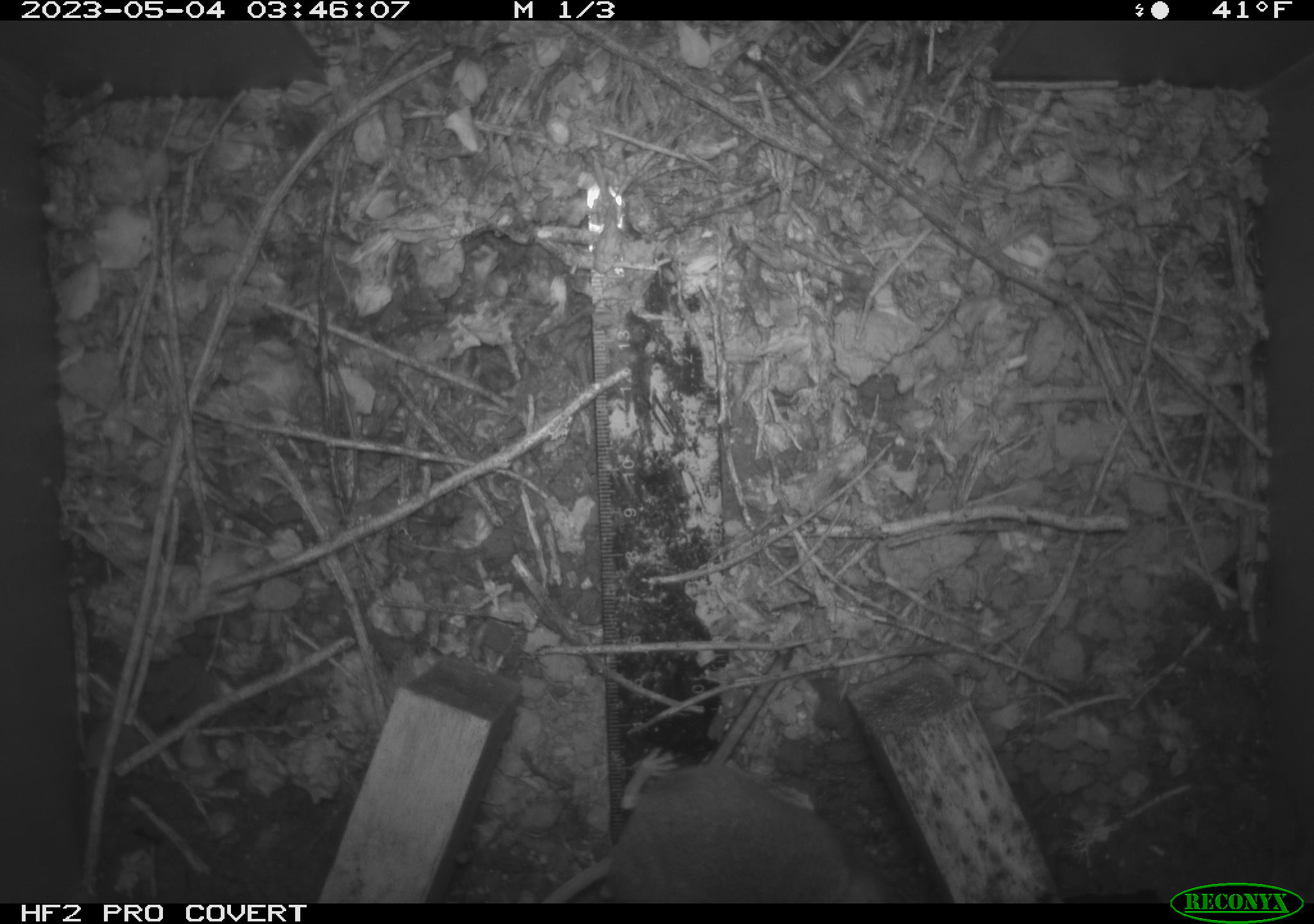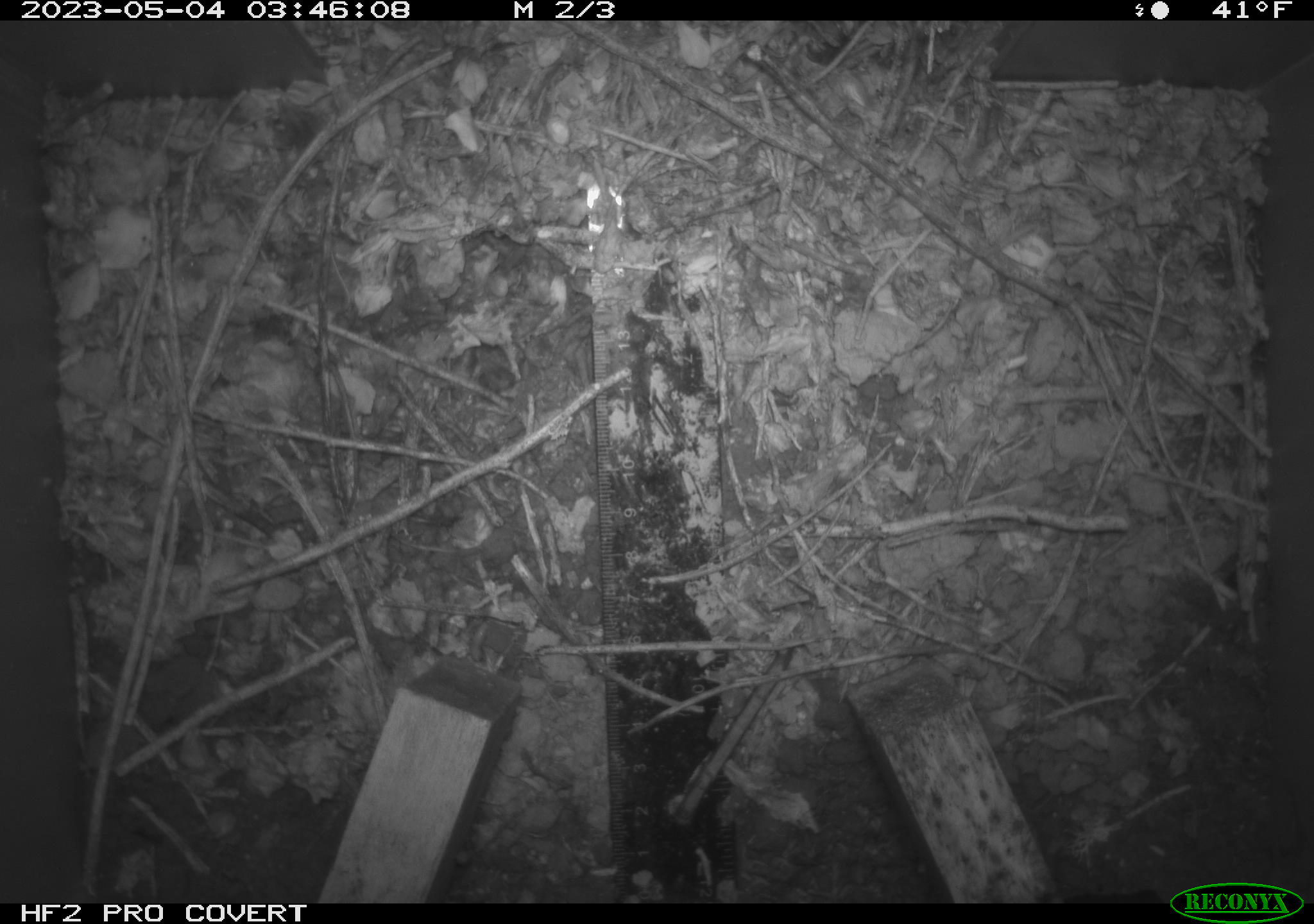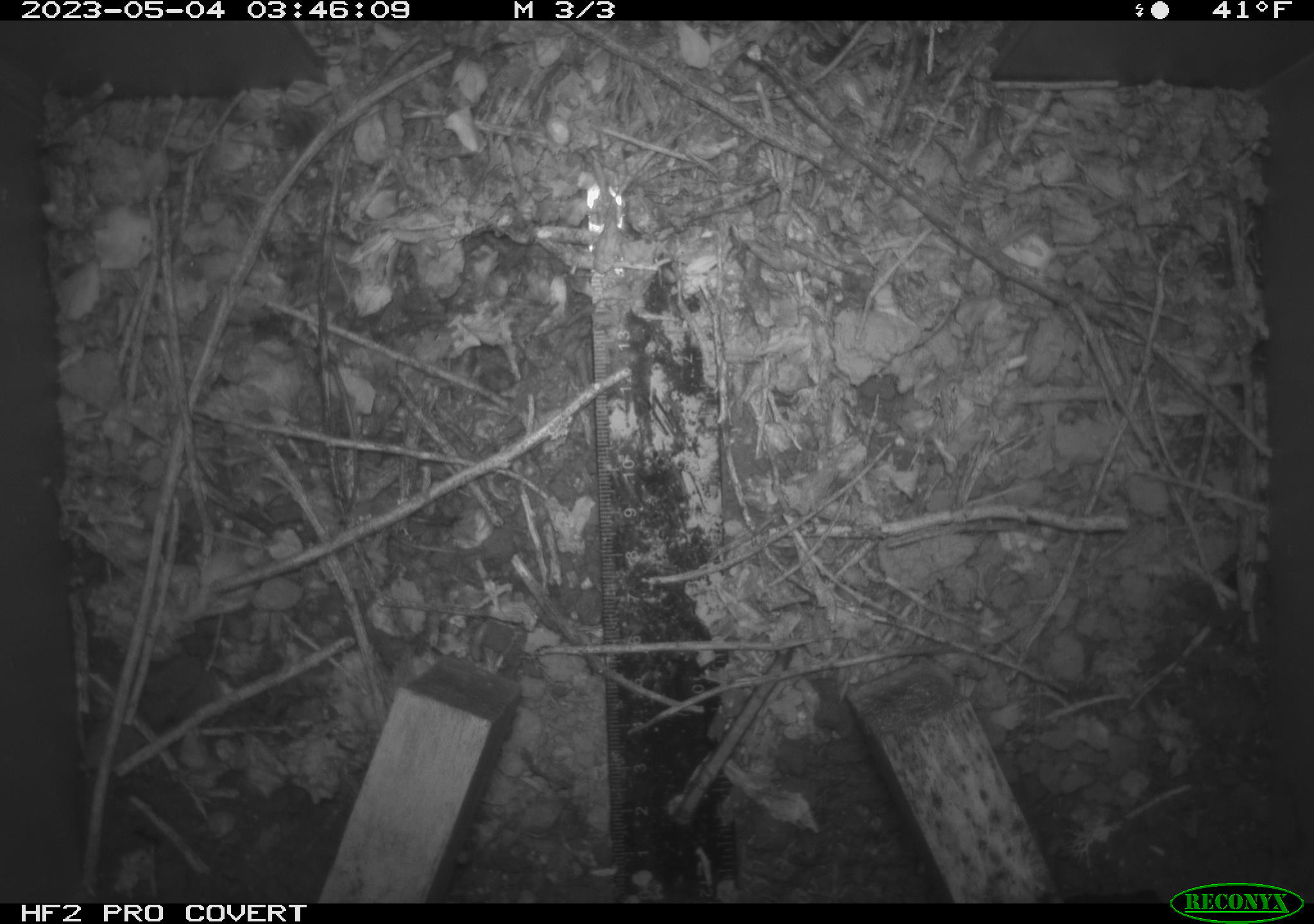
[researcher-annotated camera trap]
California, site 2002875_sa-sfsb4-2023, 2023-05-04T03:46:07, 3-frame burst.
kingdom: Animalia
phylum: Chordata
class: Mammalia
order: Rodentia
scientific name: Rodentia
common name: mouse species